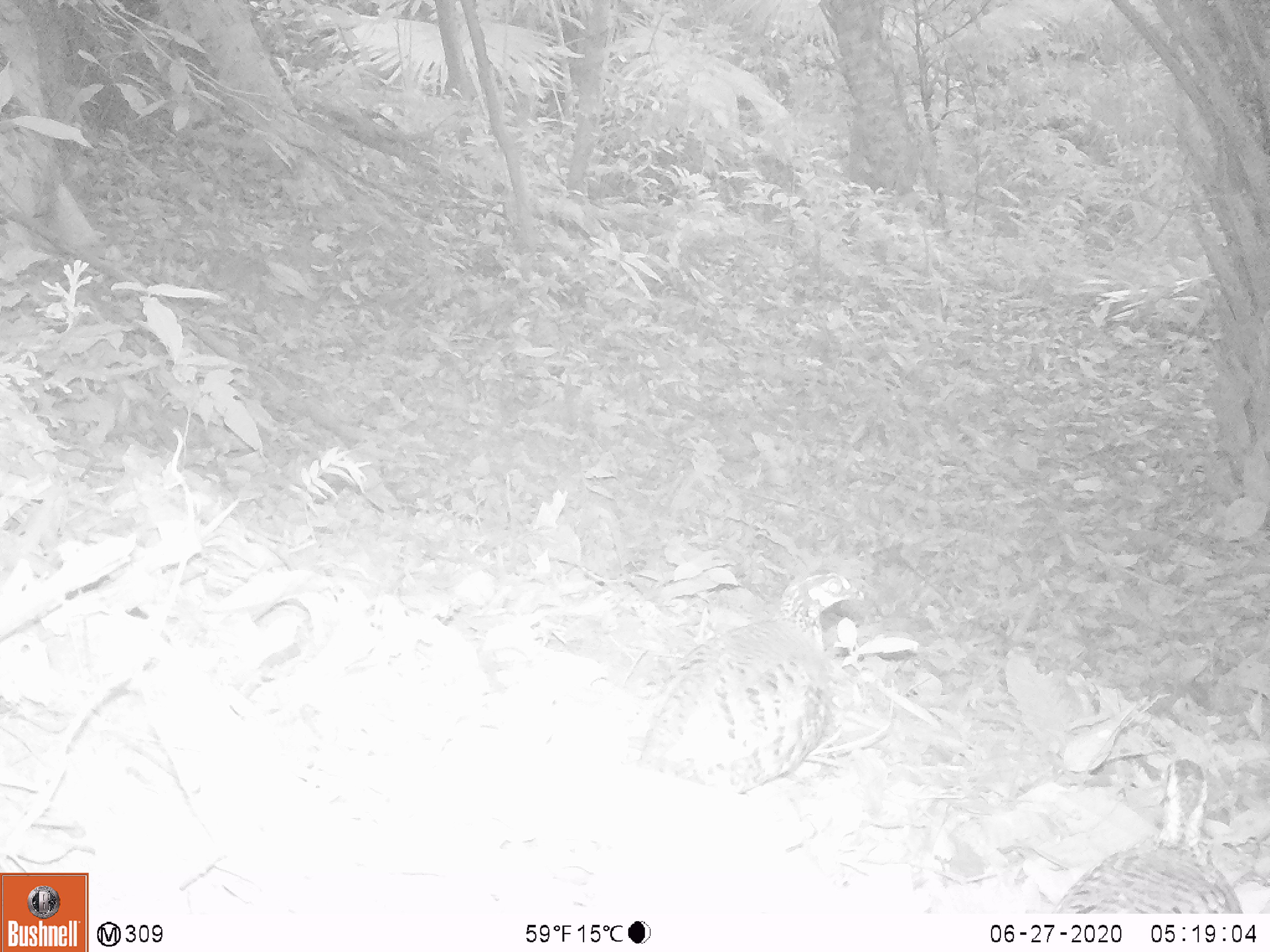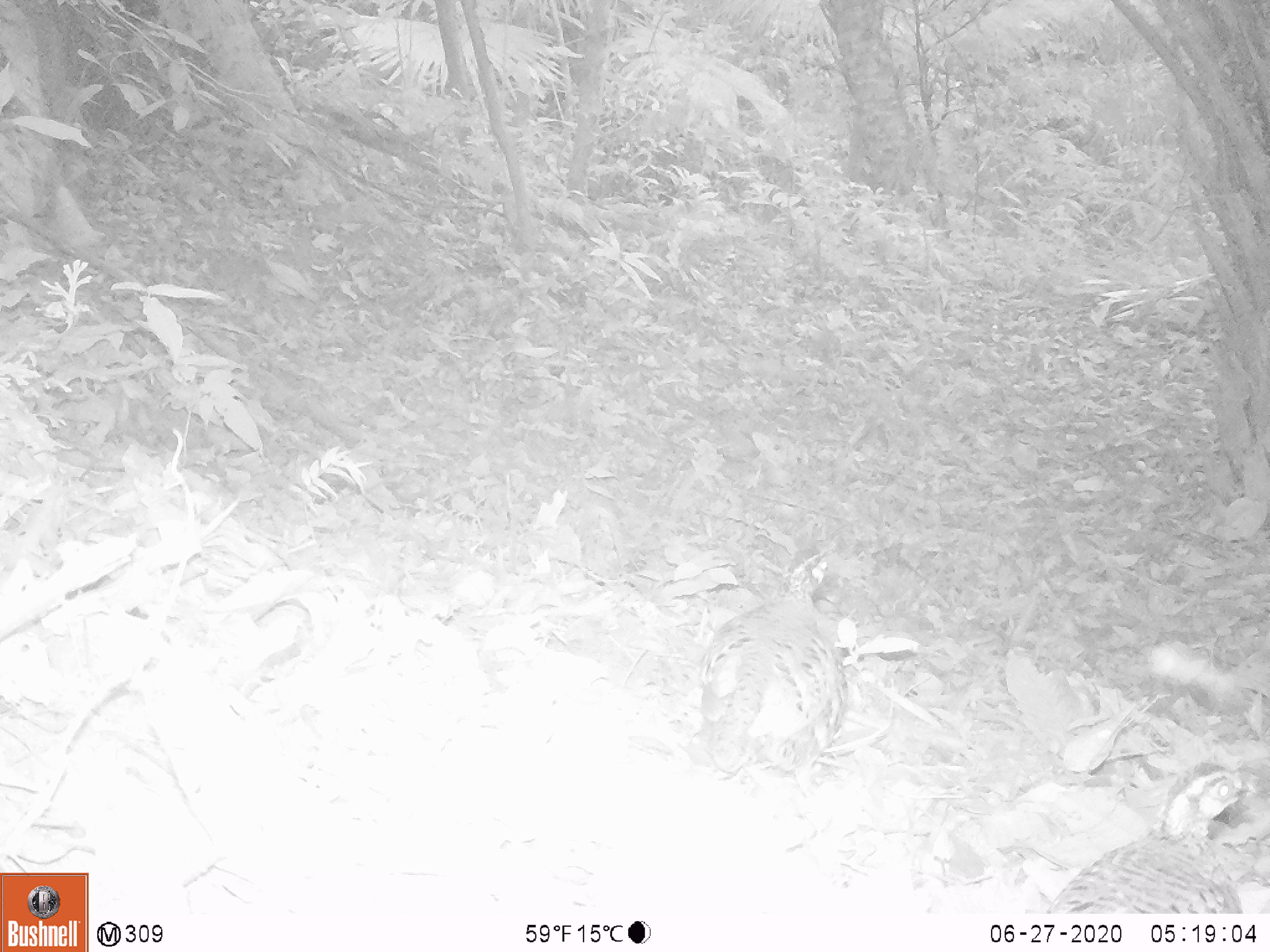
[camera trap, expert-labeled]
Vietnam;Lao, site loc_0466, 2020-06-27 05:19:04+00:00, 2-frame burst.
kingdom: Animalia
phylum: Chordata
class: Aves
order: Galliformes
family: Phasianidae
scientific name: Phasianidae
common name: partridge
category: unidentified partridge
Unidentified partridge (partridge) (Phasianidae). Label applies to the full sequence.